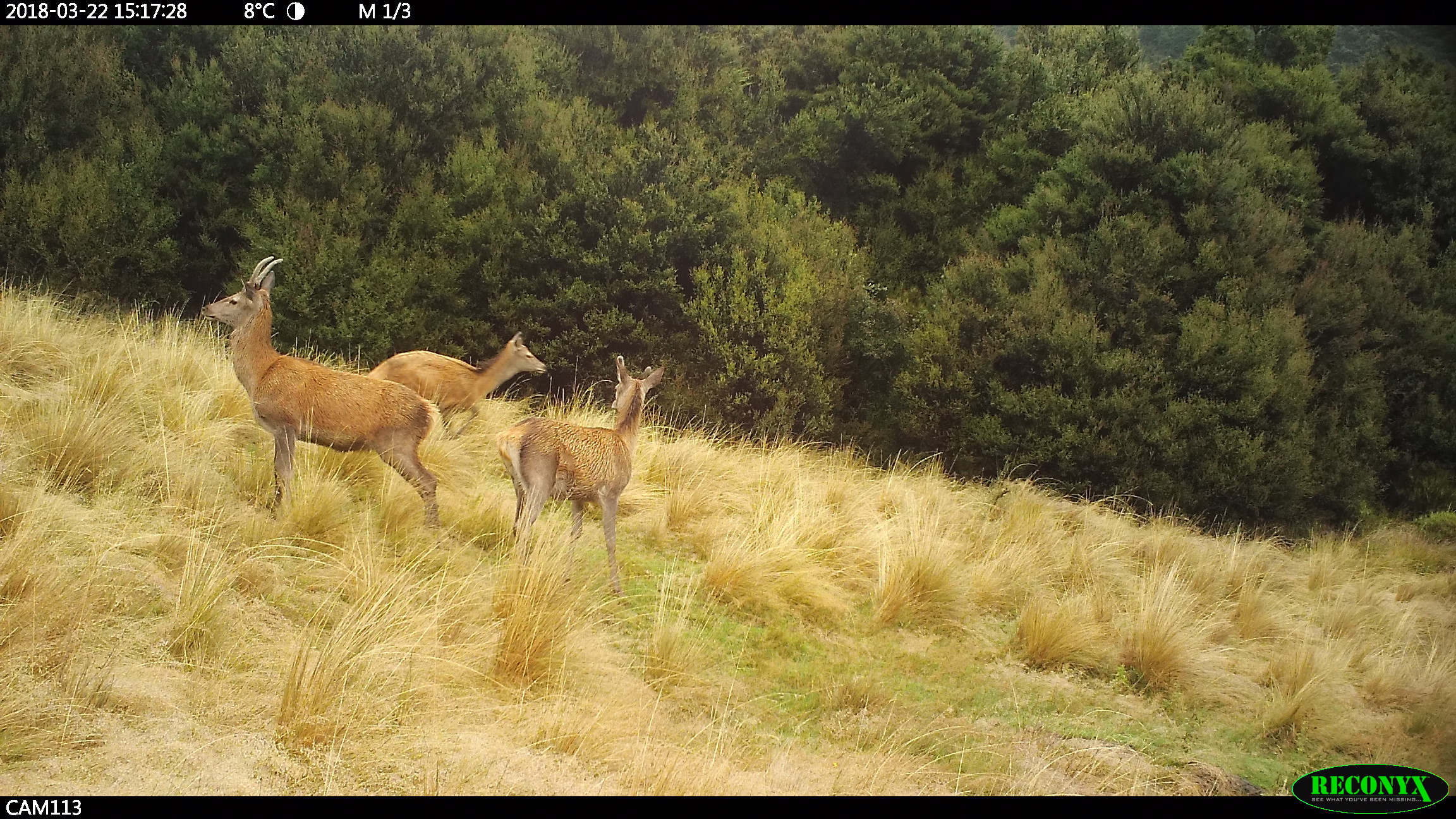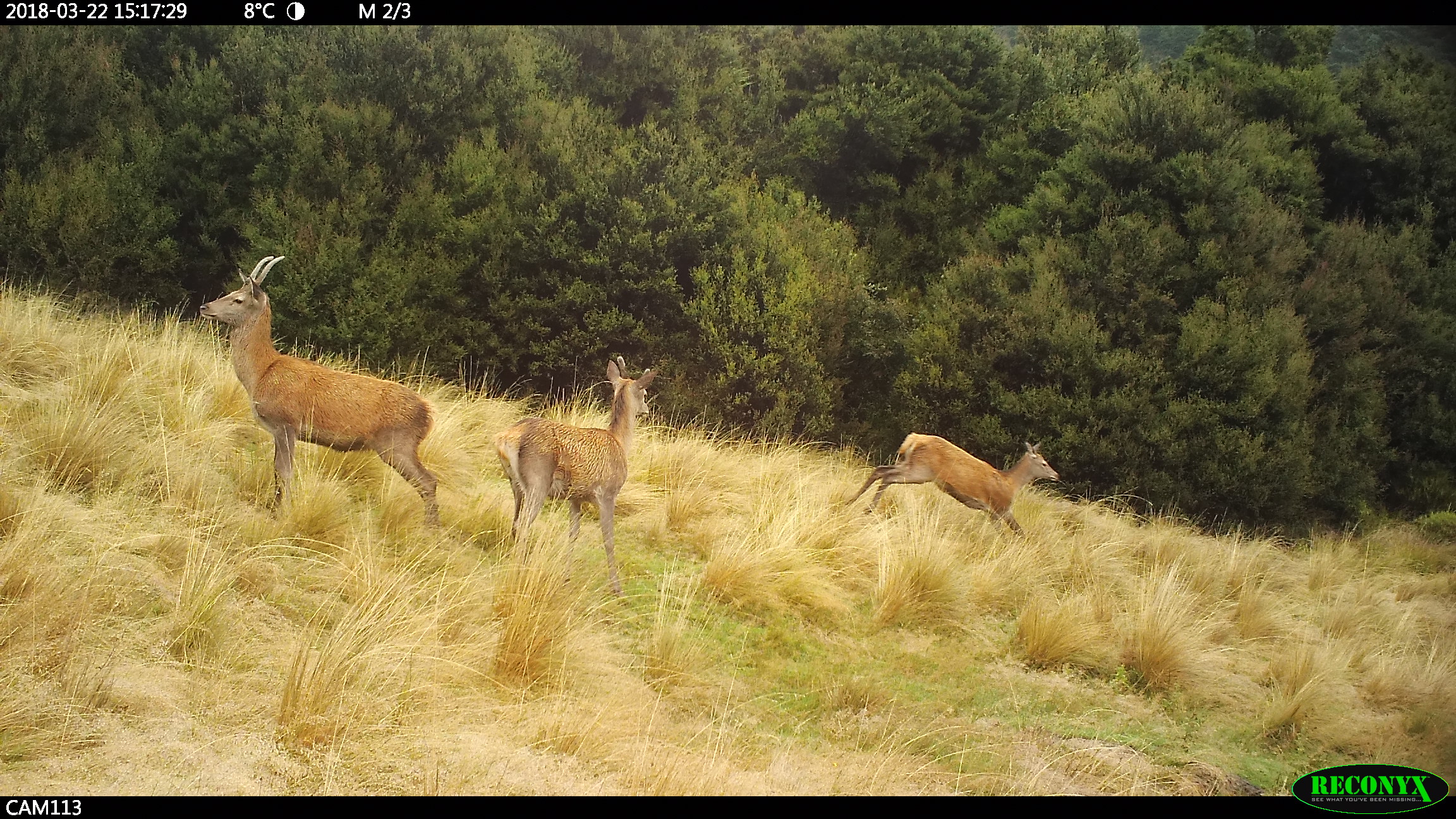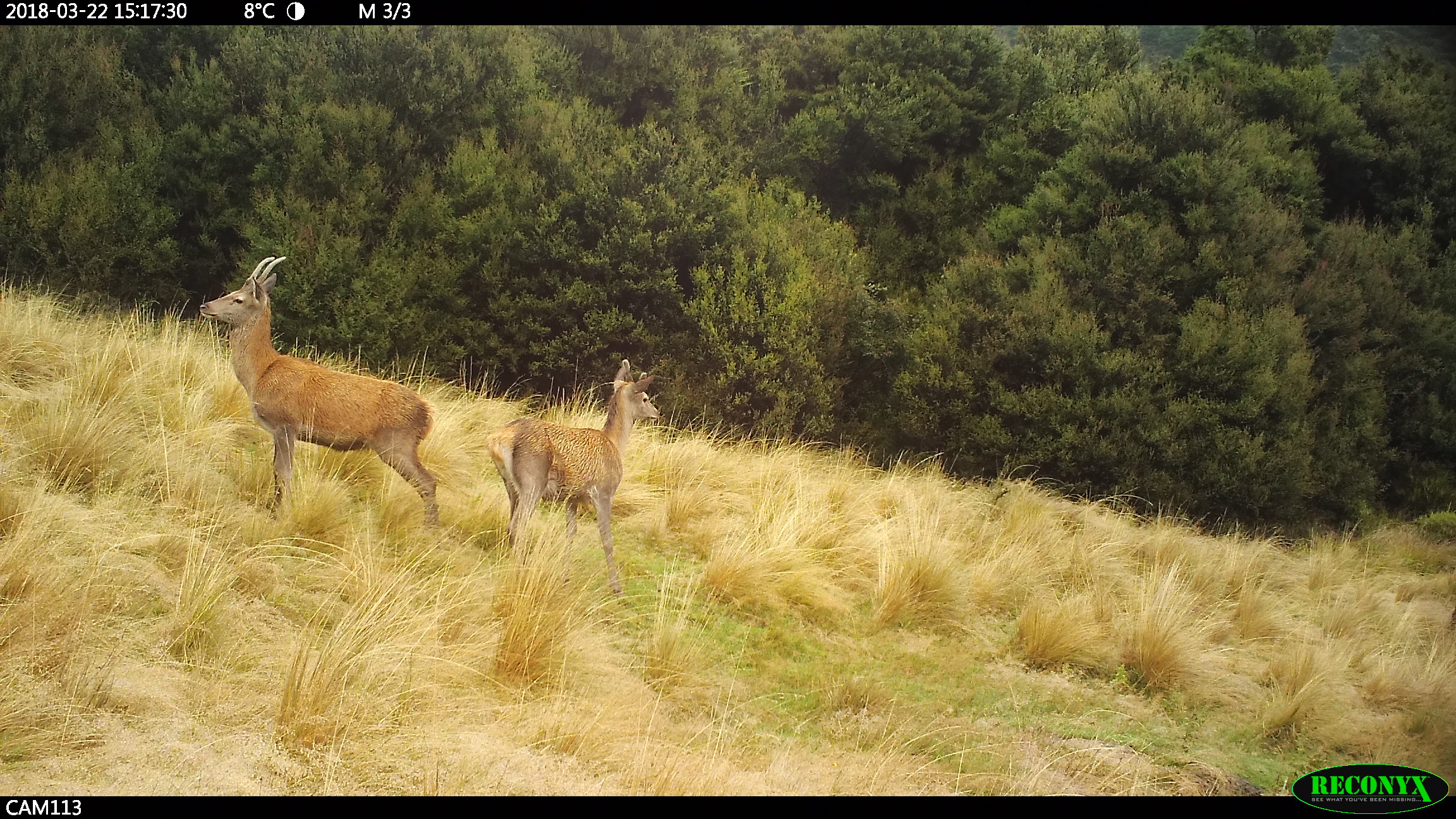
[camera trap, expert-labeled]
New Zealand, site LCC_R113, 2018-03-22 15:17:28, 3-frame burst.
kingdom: Animalia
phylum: Chordata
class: Mammalia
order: Artiodactyla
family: Cervidae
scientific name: Cervidae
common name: deer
Deer (Cervidae).